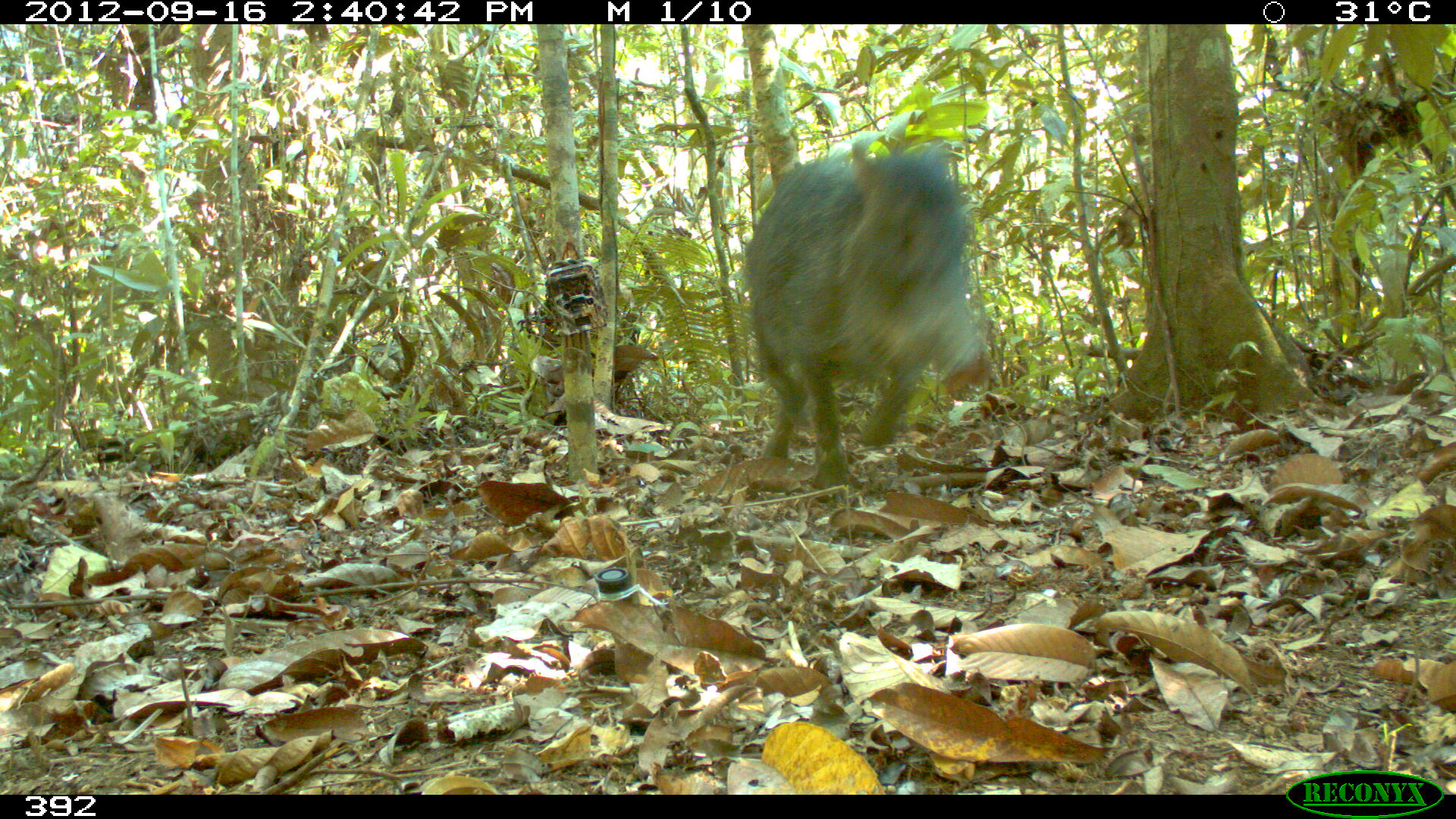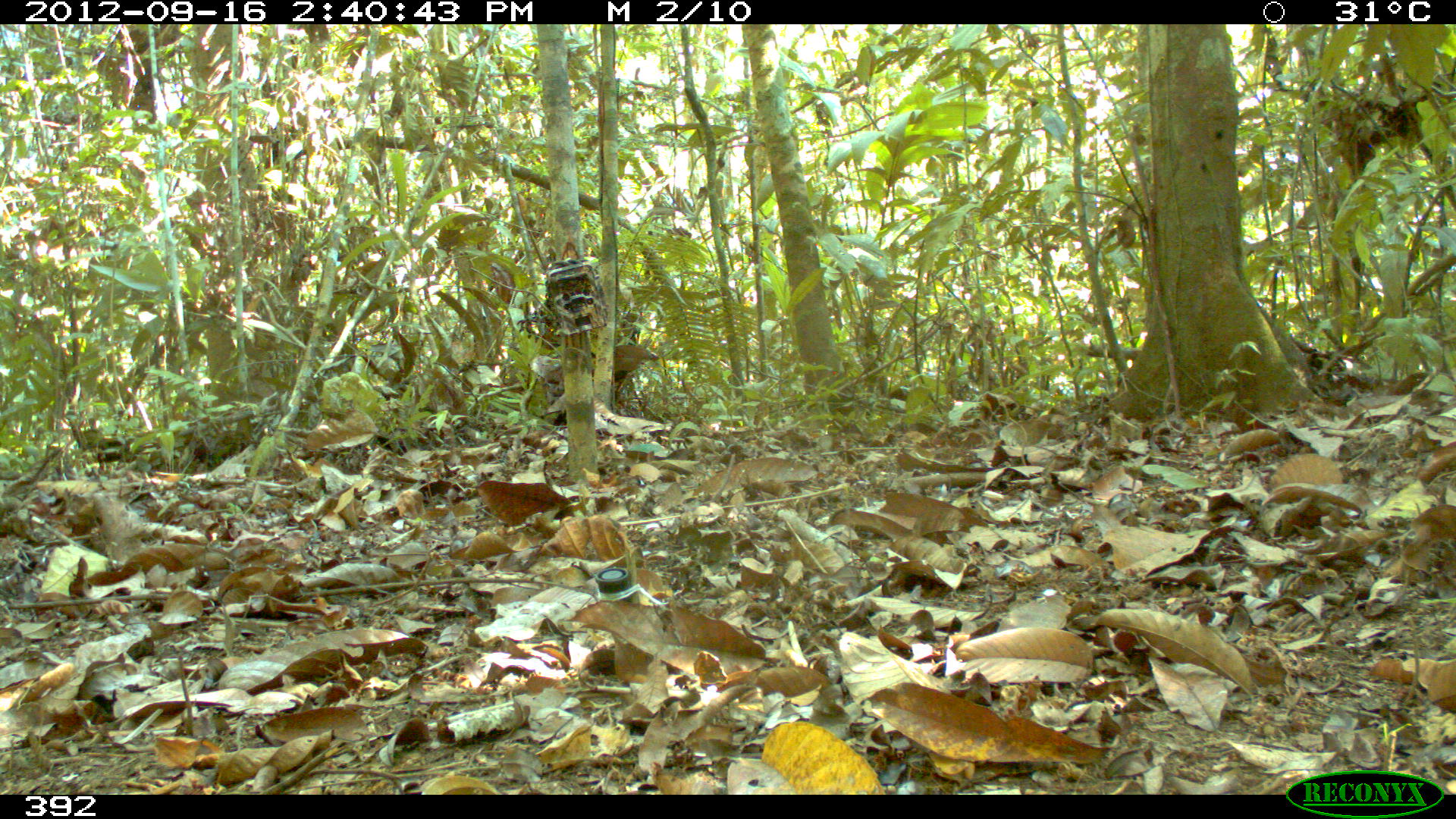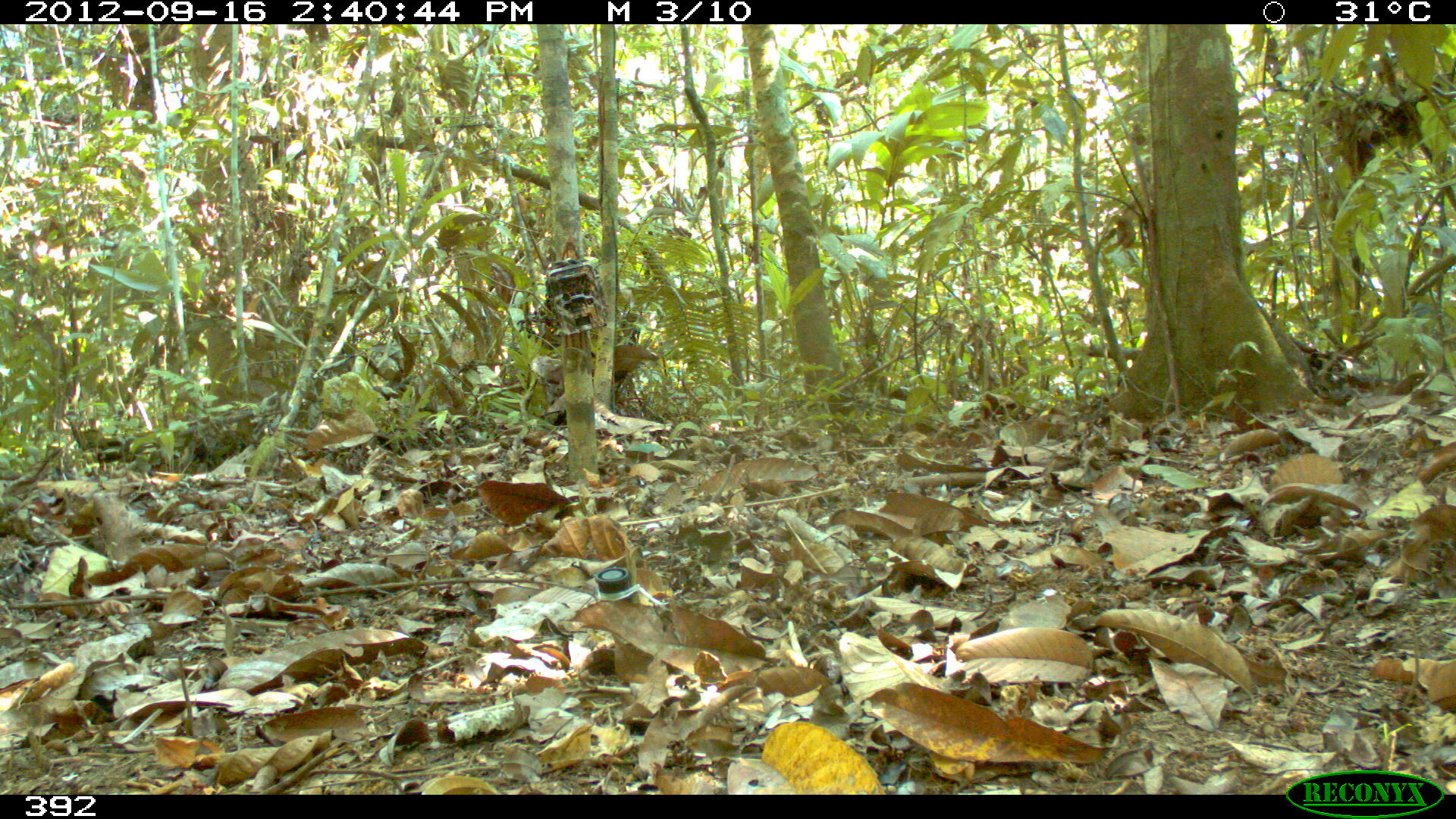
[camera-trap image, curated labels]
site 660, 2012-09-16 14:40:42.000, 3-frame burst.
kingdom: Animalia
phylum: Chordata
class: Mammalia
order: Artiodactyla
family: Tayassuidae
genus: Tayassu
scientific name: Tayassu pecari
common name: white-lipped peccary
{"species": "Tayassu pecari (white-lipped peccary)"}